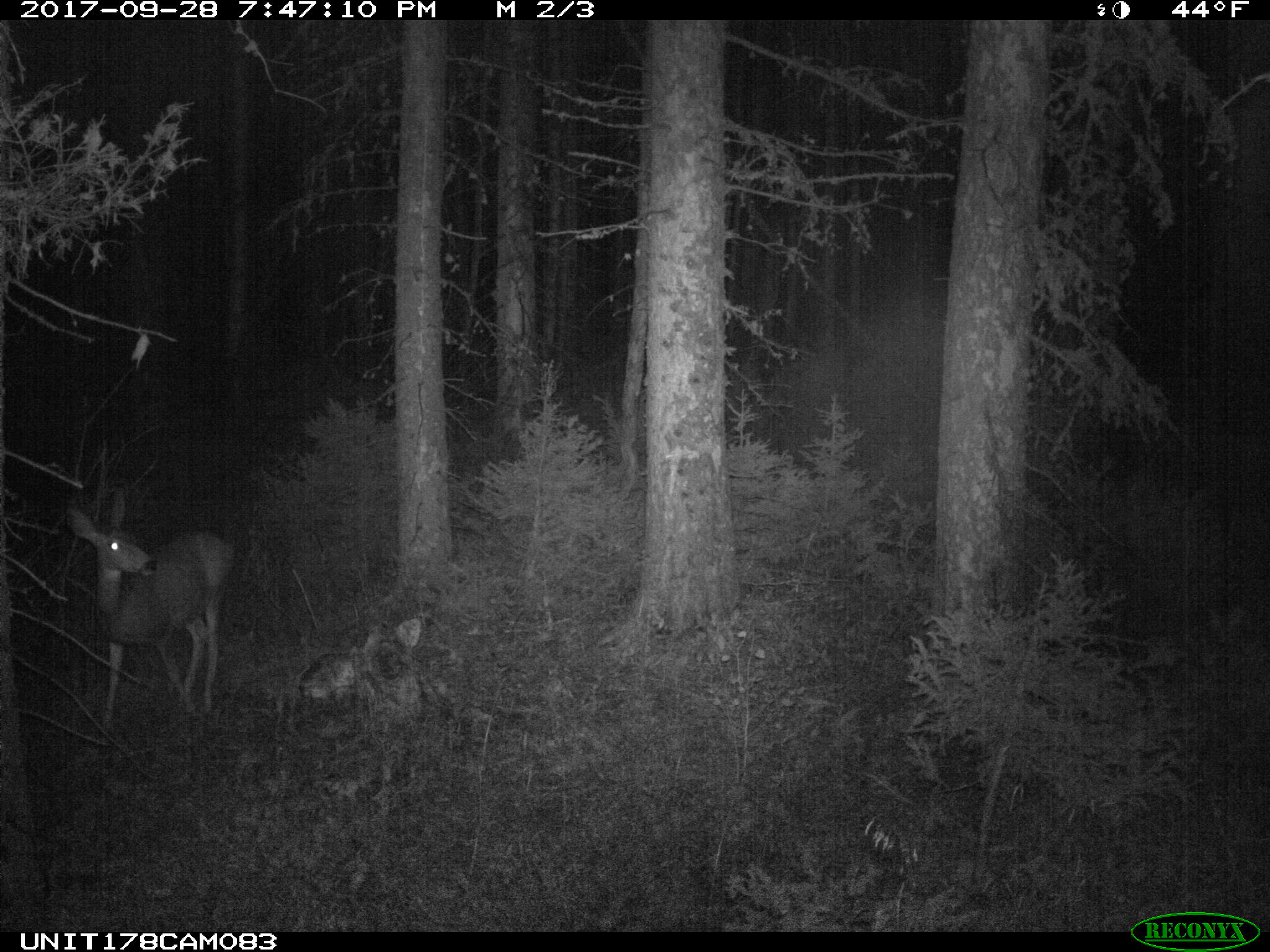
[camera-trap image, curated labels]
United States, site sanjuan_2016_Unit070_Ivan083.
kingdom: Animalia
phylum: Chordata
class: Mammalia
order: Artiodactyla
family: Cervidae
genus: Odocoileus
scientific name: Odocoileus hemionus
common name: mule deer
Odocoileus hemionus (mule deer).